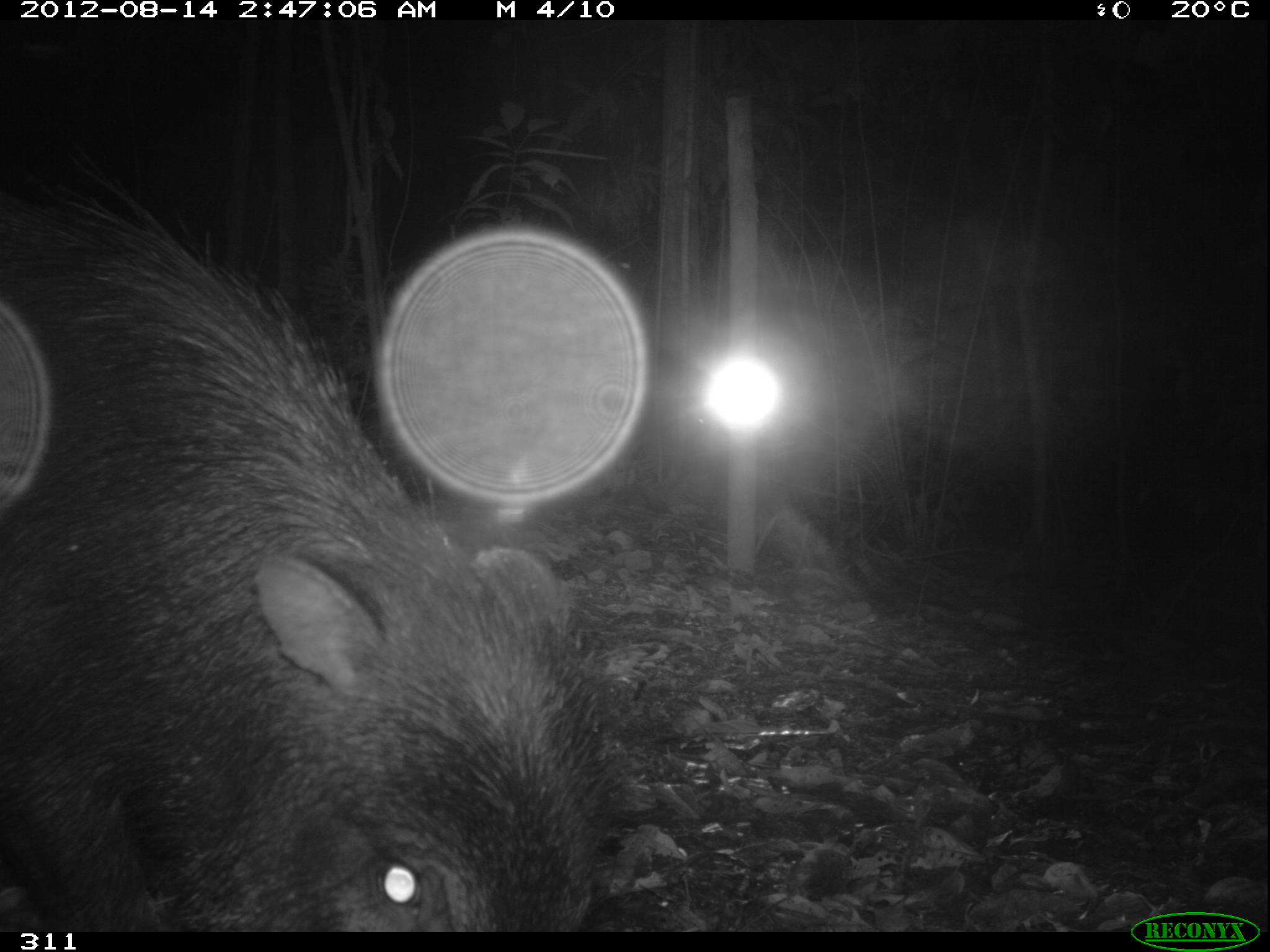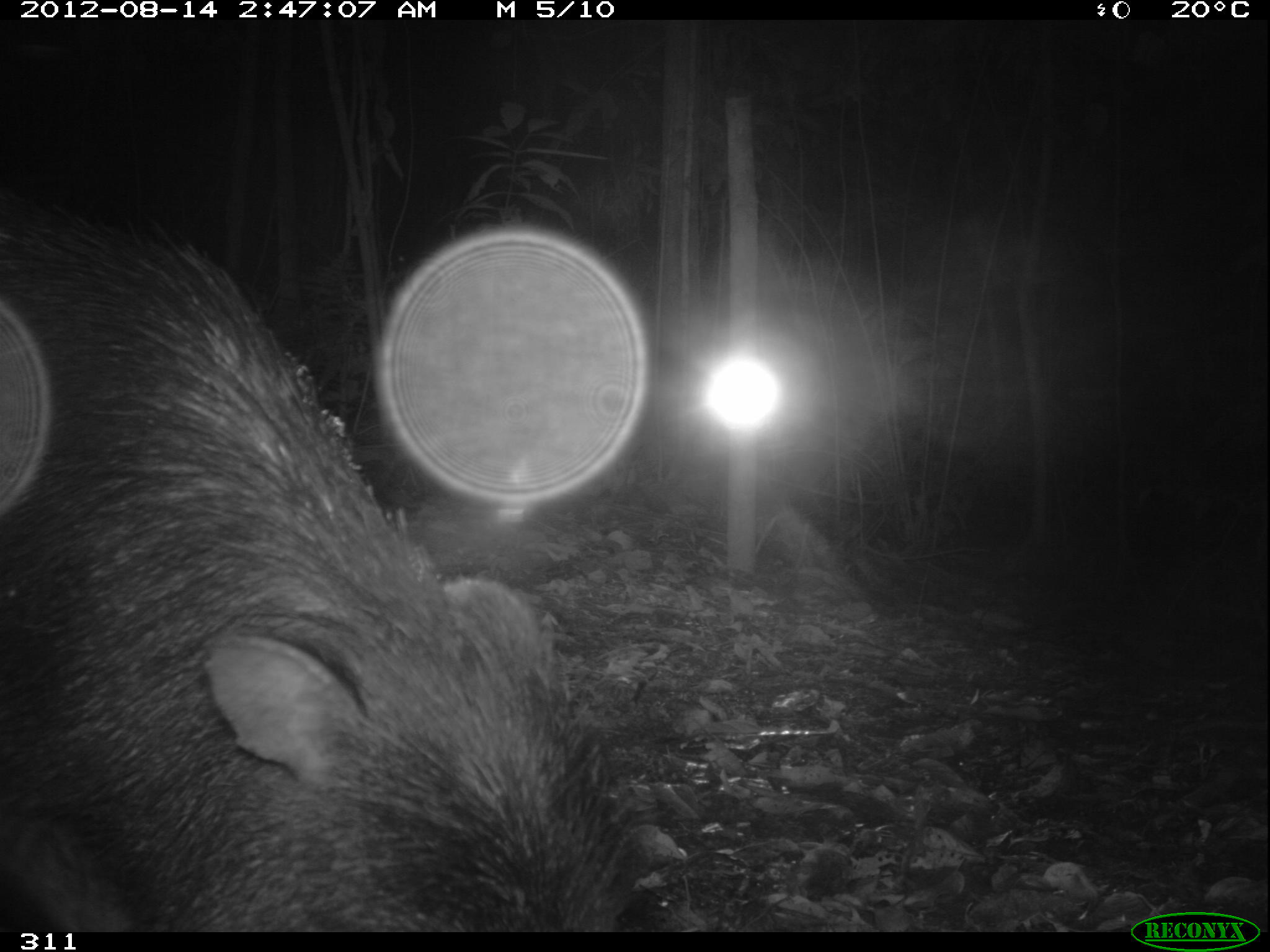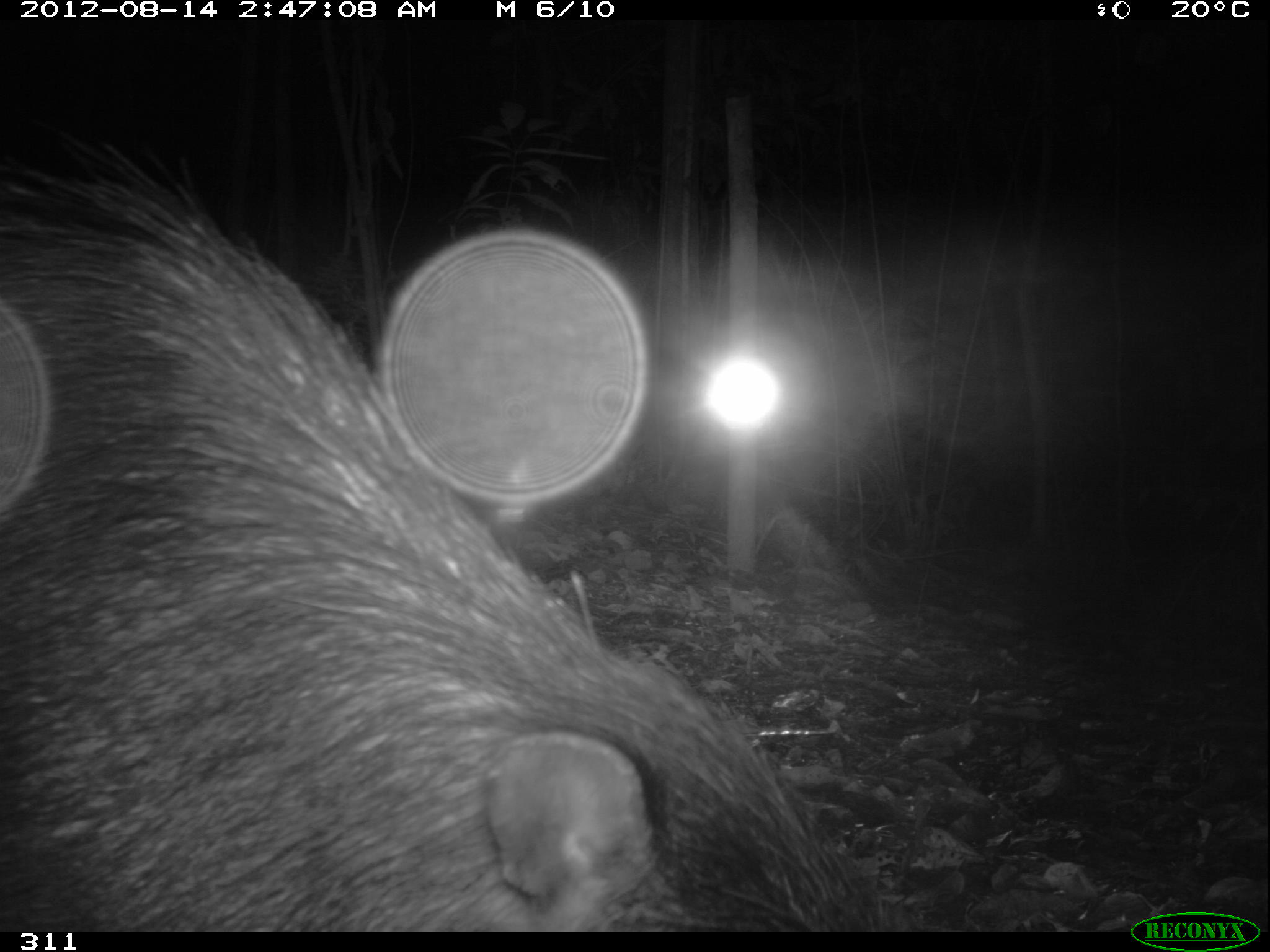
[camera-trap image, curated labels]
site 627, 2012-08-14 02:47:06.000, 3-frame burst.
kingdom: Animalia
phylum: Chordata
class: Mammalia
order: Artiodactyla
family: Tayassuidae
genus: Tayassu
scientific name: Tayassu pecari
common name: white-lipped peccary